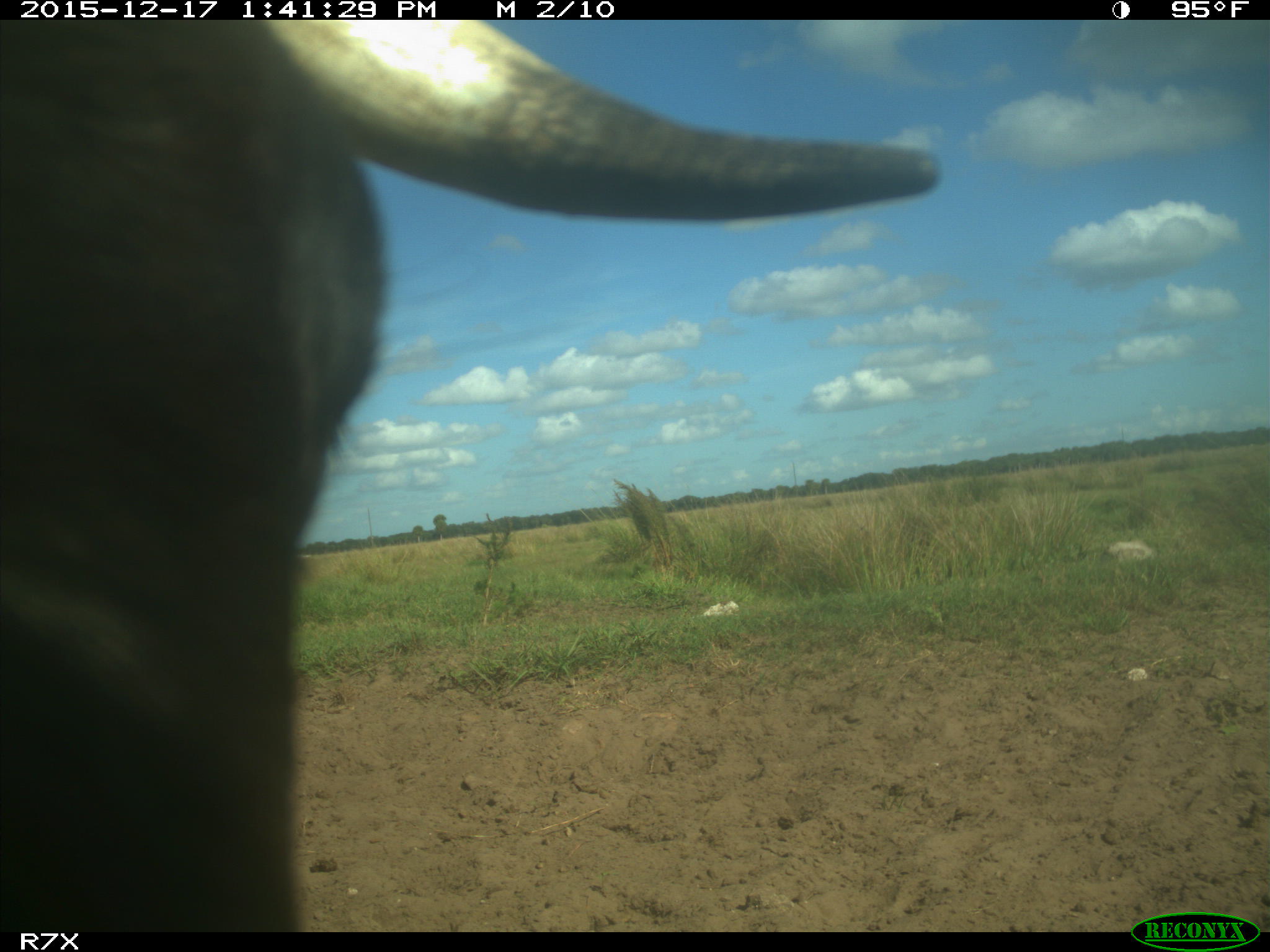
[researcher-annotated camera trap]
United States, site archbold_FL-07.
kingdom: Animalia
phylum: Chordata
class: Mammalia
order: Artiodactyla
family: Bovidae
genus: Bos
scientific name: Bos taurus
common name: domestic cow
Bos taurus (domestic cow).